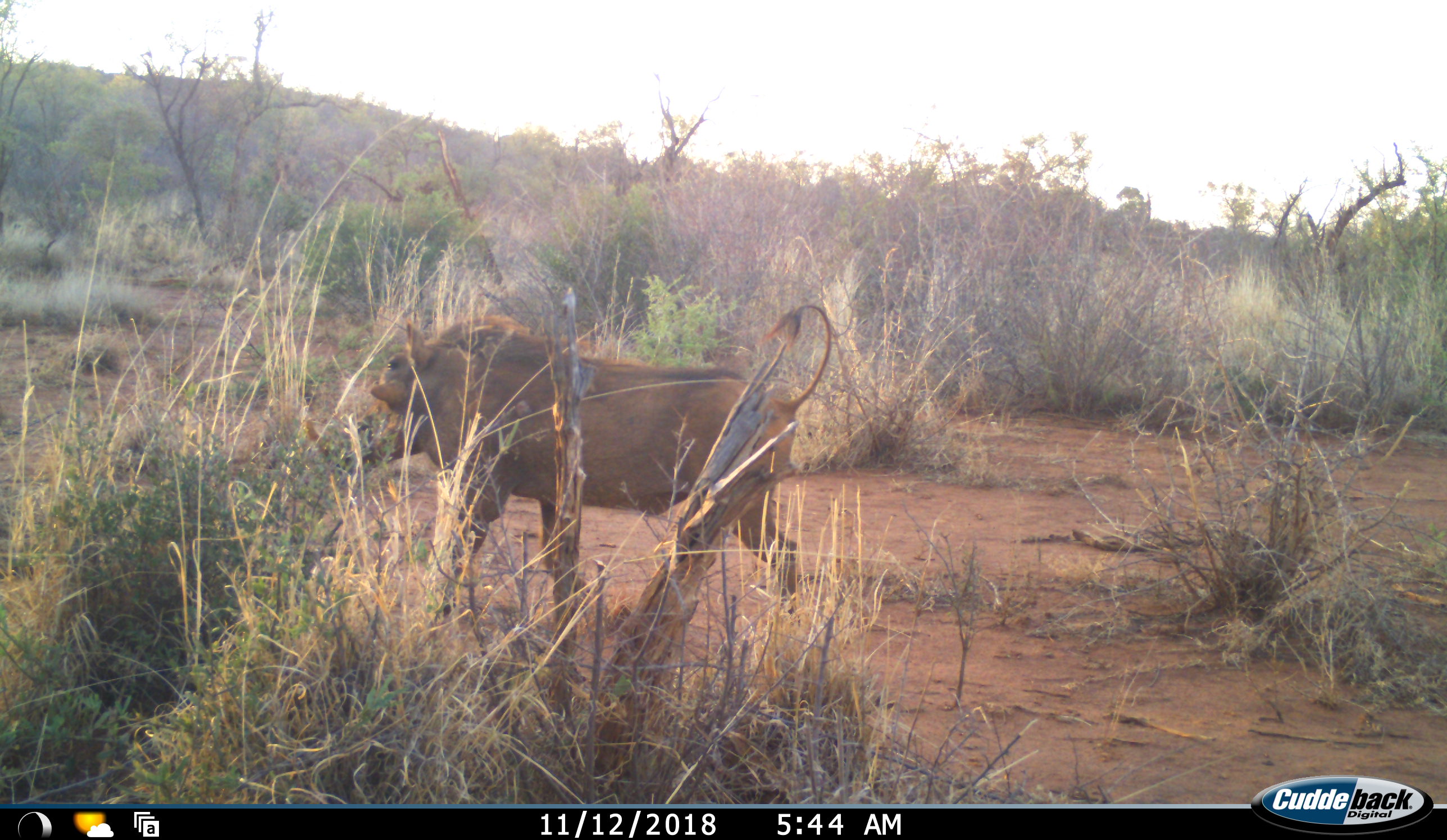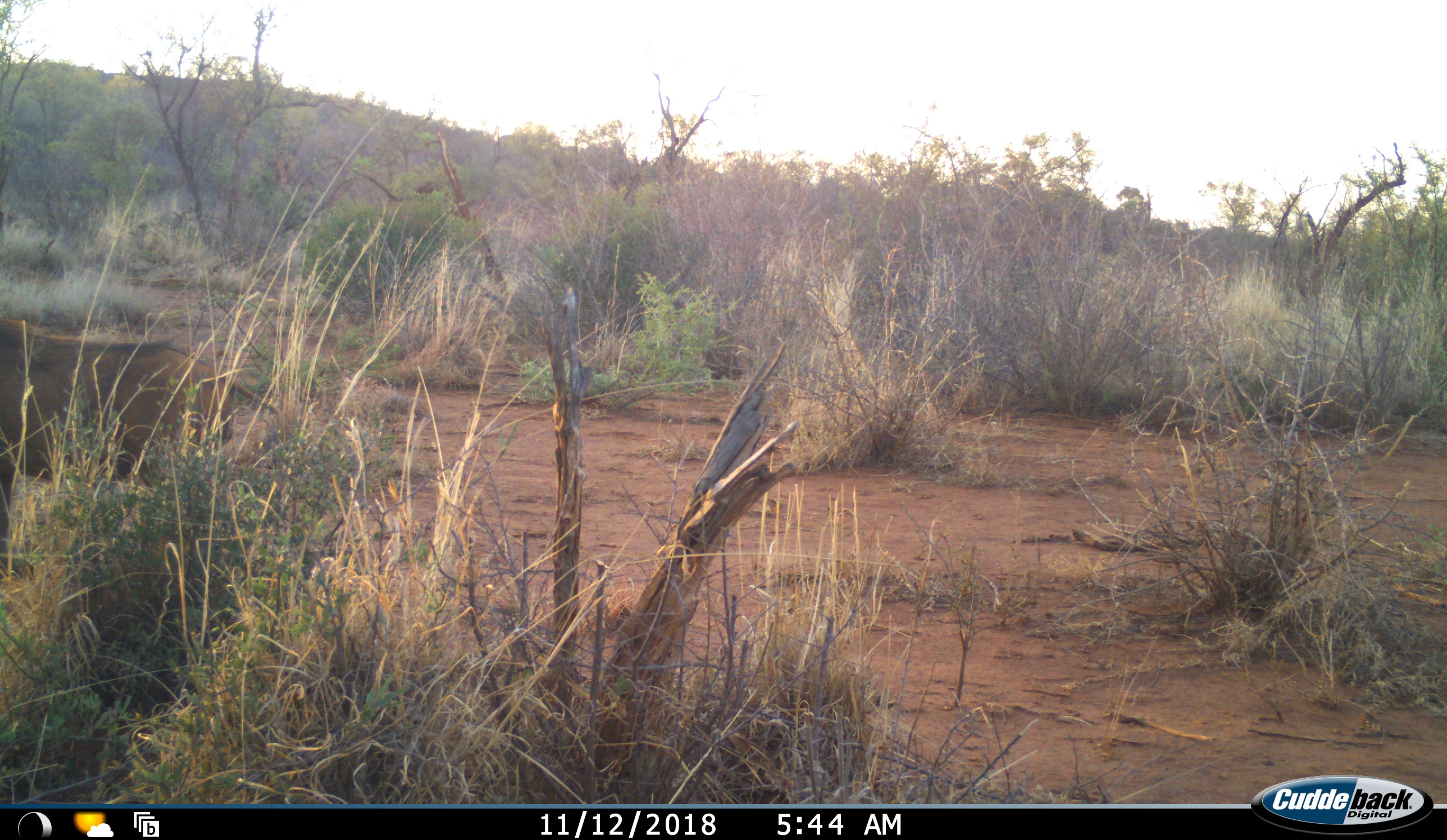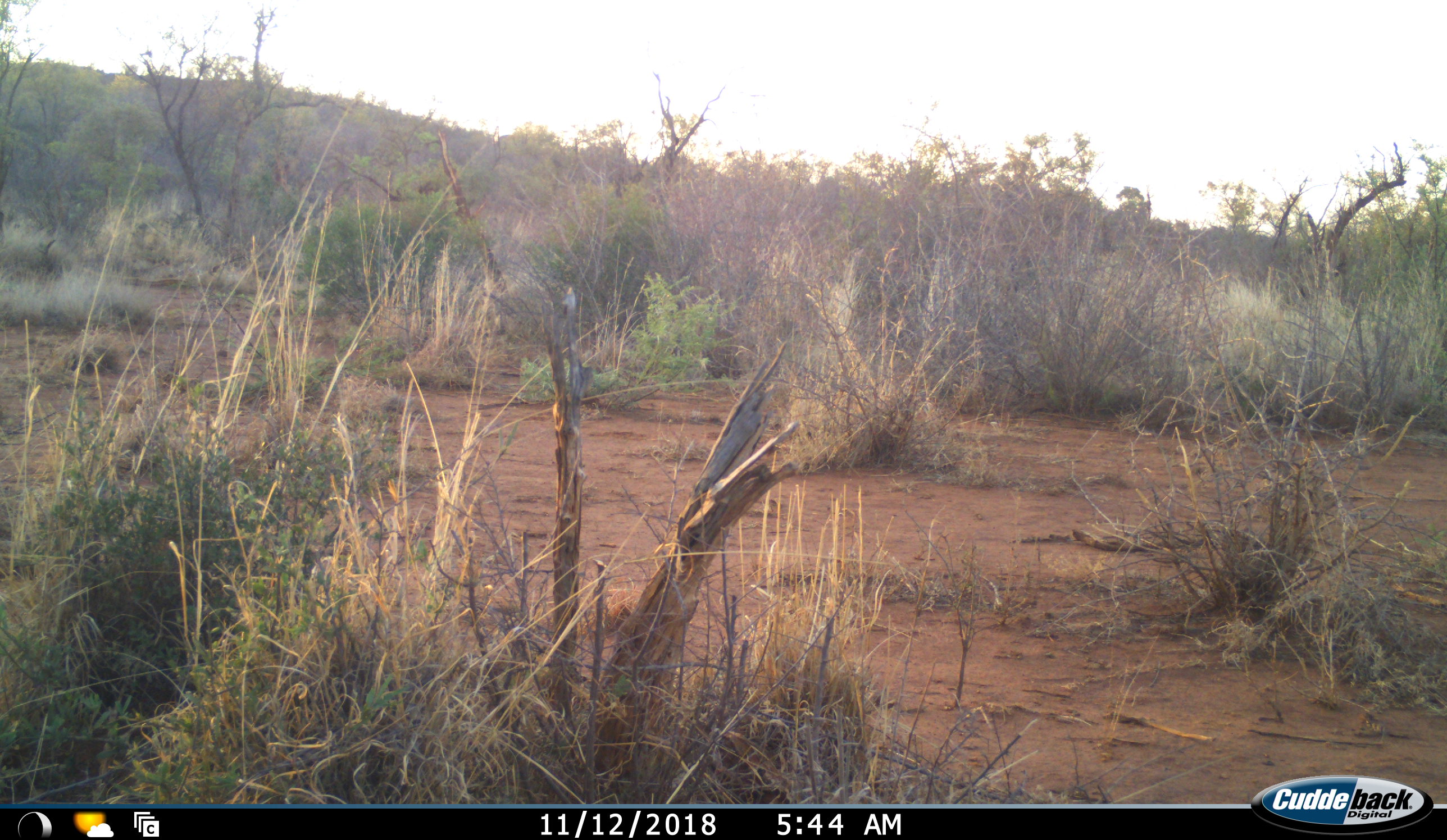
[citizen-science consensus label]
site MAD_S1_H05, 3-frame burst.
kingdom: Animalia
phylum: Chordata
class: Mammalia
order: Artiodactyla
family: Suidae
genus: Phacochoerus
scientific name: Phacochoerus africanus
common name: warthog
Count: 1.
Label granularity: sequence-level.